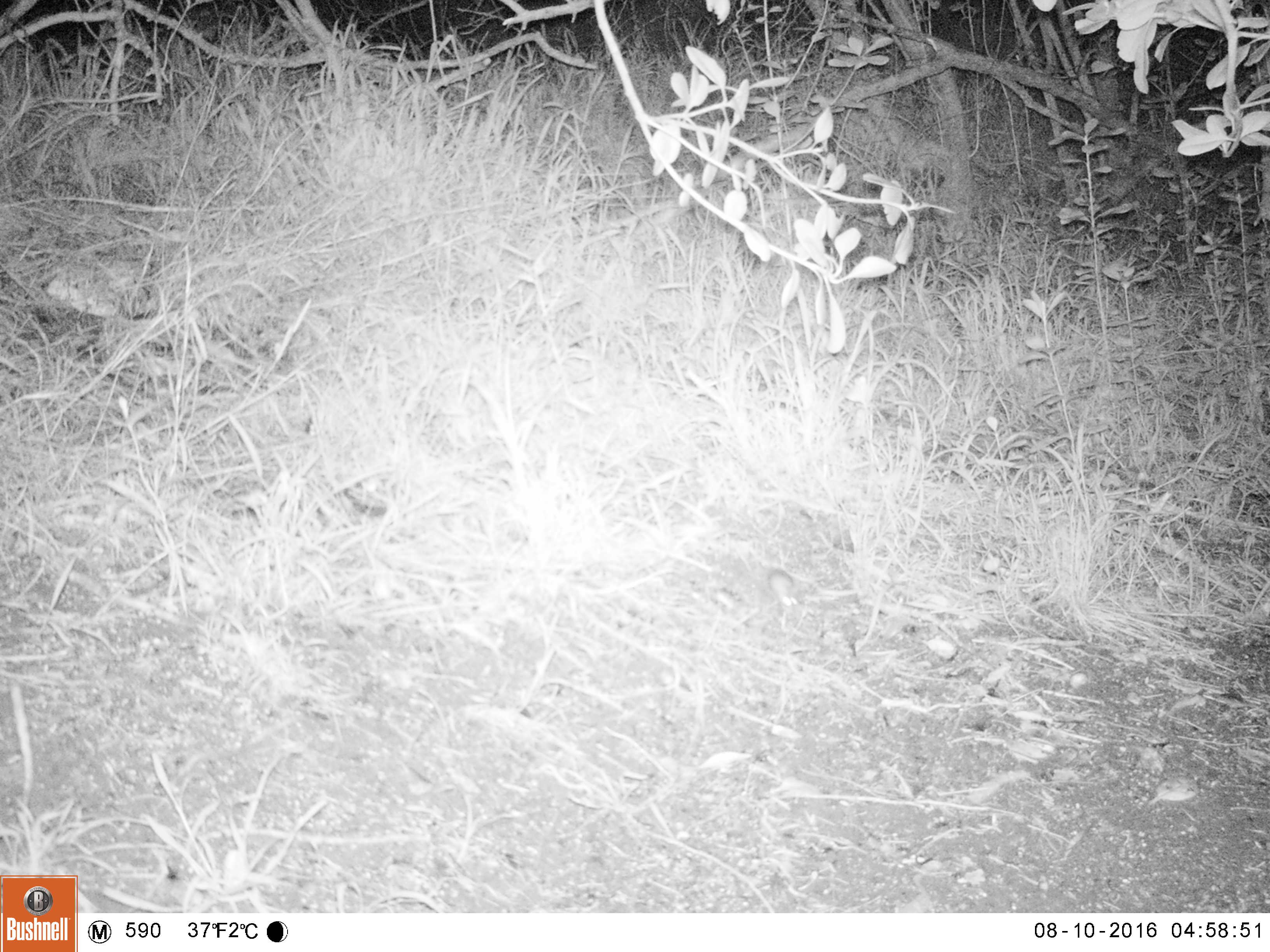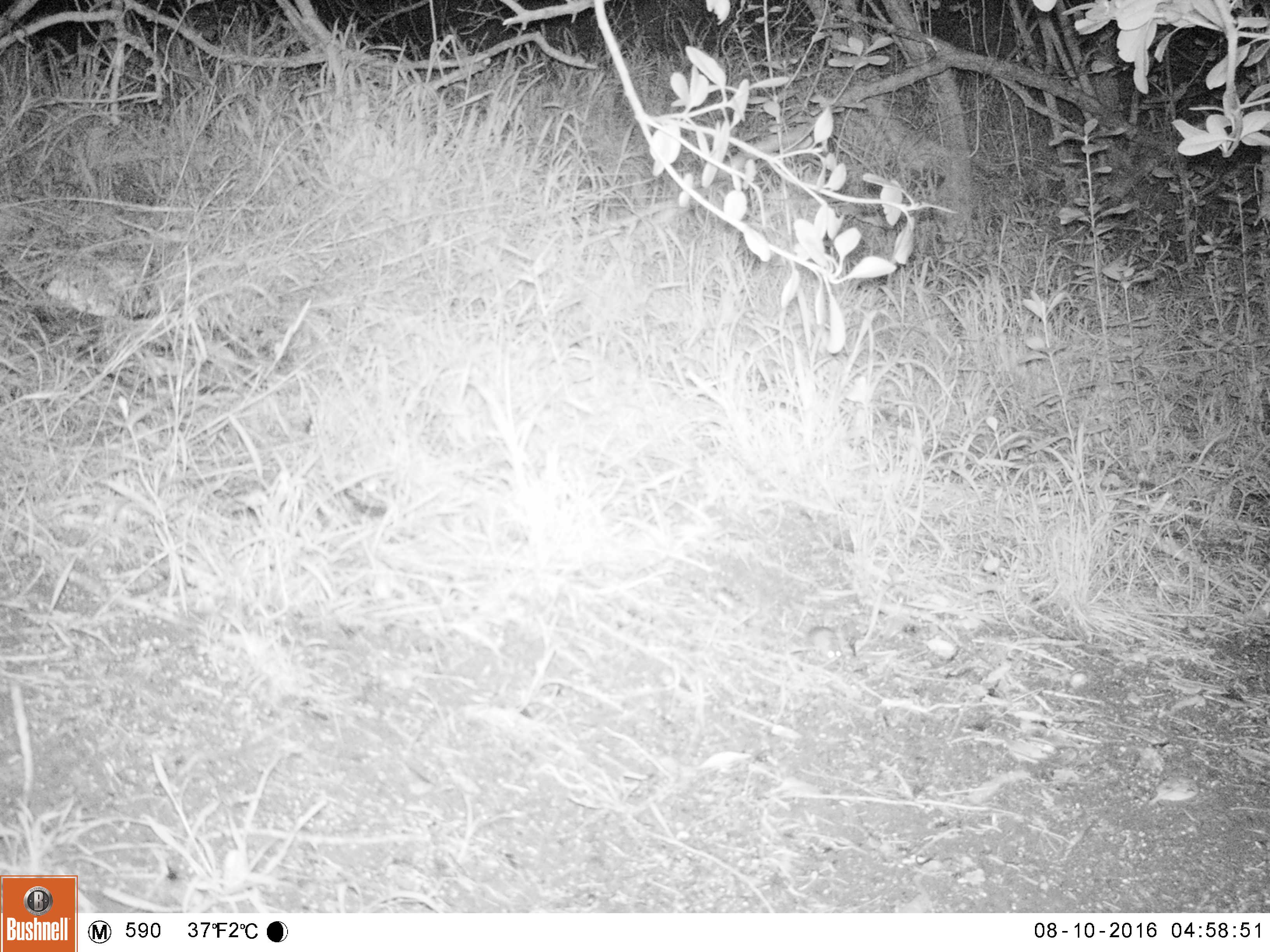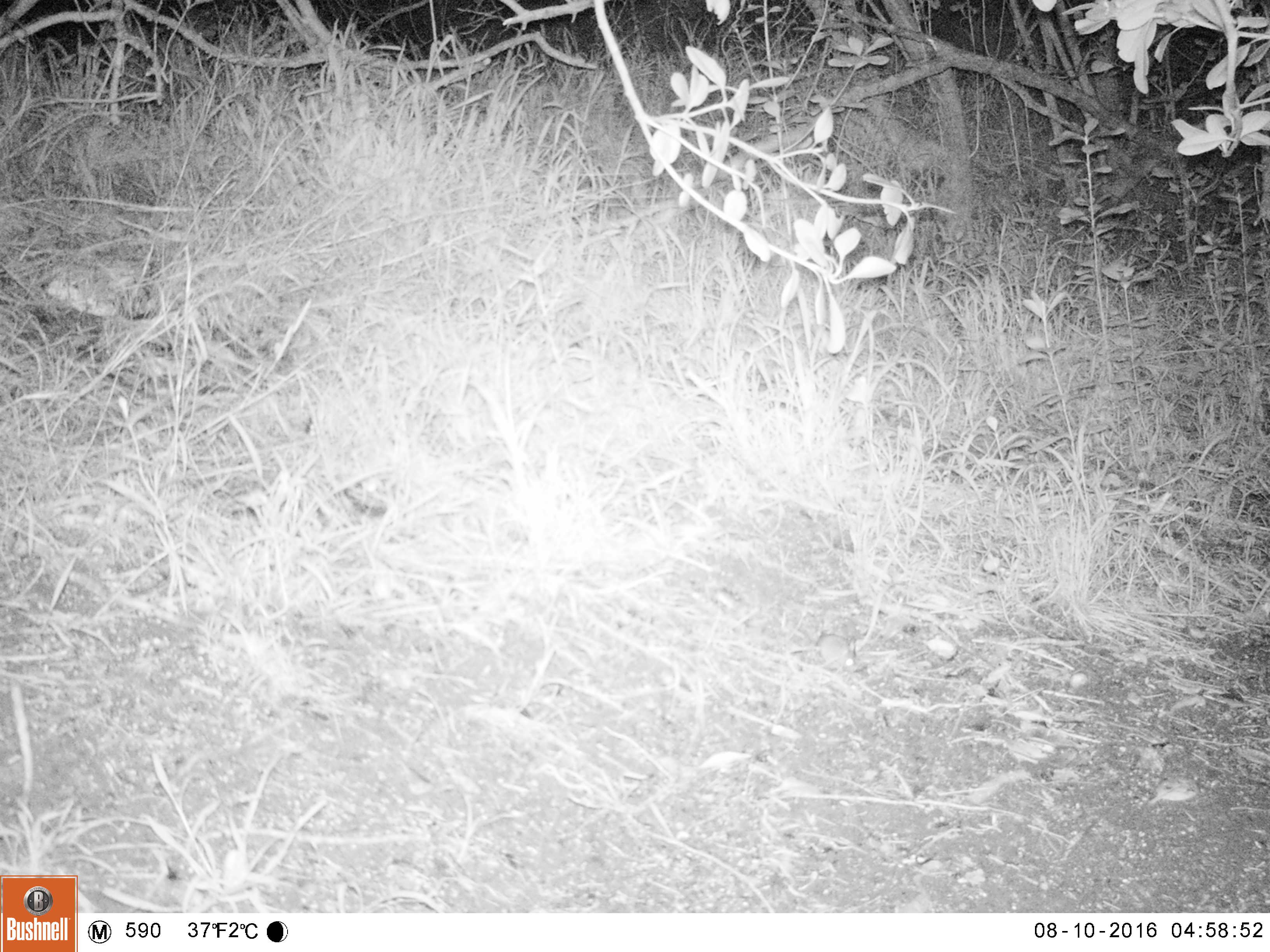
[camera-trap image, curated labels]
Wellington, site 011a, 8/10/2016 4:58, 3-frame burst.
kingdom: Animalia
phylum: Chordata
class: Mammalia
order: Rodentia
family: Muridae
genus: Mus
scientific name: Mus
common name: mouse